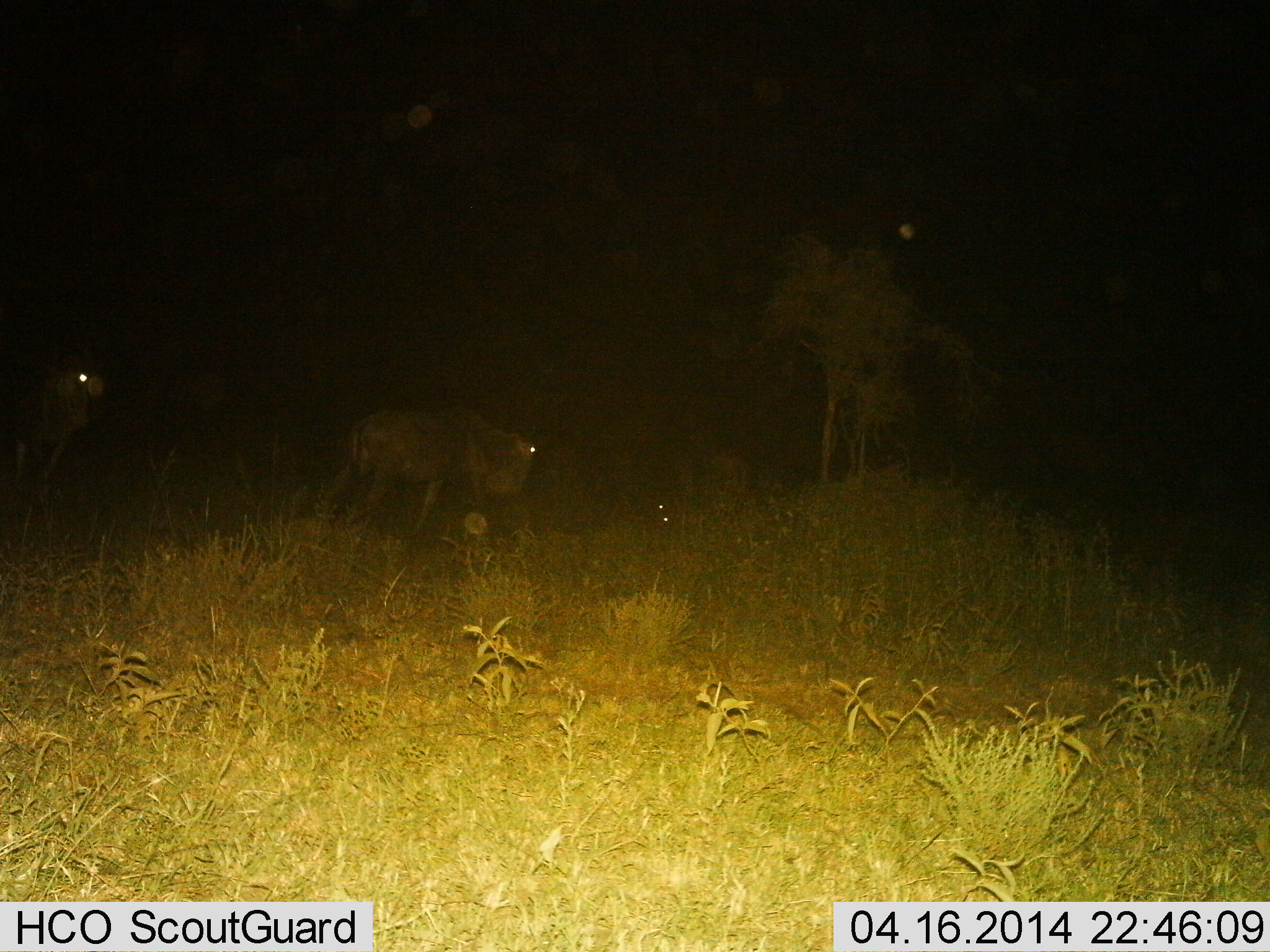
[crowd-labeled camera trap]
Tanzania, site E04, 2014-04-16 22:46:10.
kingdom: Animalia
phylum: Chordata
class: Mammalia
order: Artiodactyla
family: Bovidae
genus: Connochaetes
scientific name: Connochaetes taurinus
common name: blue wildebeest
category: wildebeest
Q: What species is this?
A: Wildebeest (blue wildebeest) (Connochaetes taurinus).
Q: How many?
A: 2.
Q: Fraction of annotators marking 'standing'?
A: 80%.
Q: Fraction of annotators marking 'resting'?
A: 20%.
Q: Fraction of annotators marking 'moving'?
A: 20%.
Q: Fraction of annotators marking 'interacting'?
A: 0%.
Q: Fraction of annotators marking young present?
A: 0%.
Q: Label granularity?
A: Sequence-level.